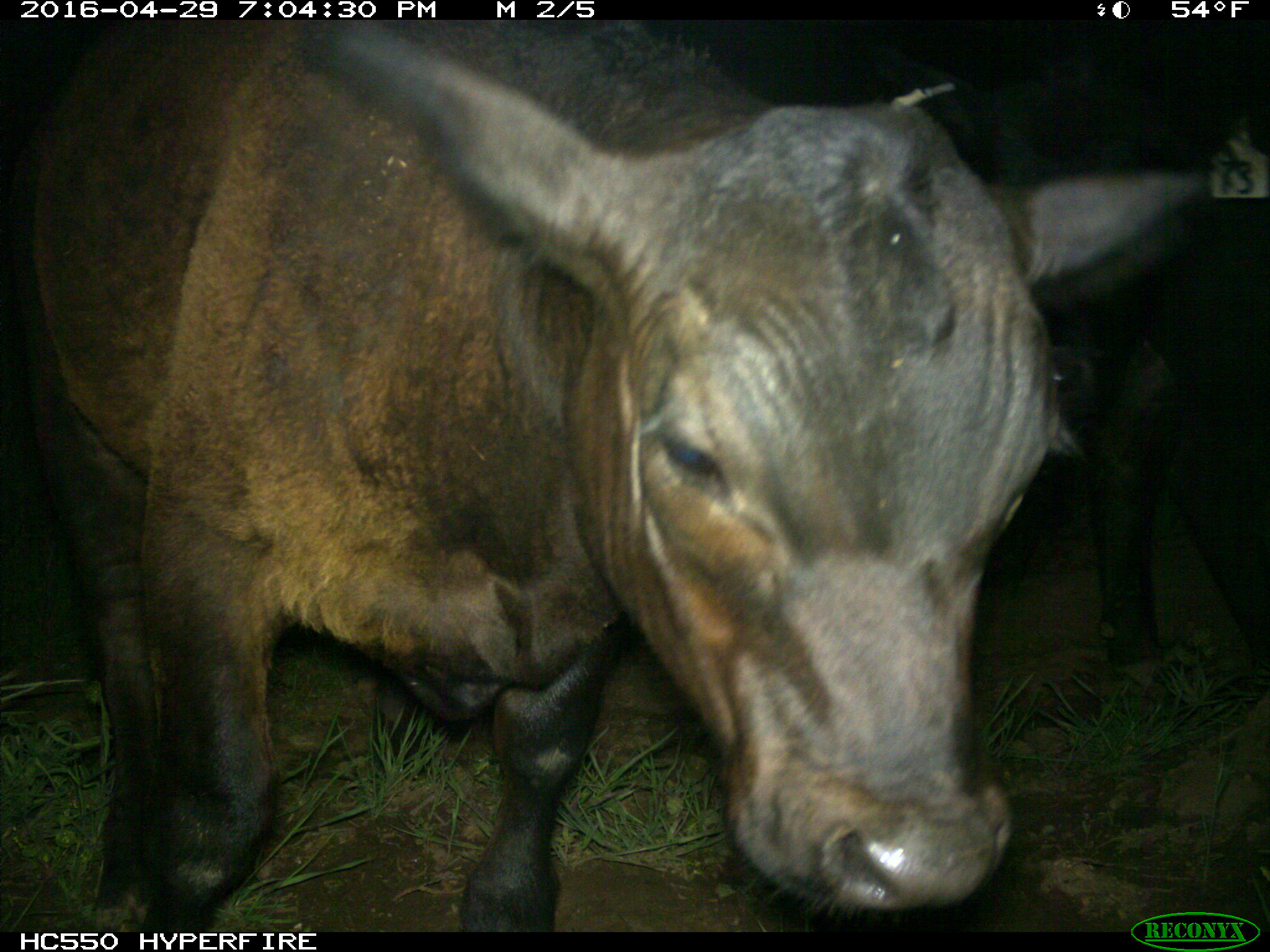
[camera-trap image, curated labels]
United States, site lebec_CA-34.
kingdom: Animalia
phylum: Chordata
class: Mammalia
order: Artiodactyla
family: Bovidae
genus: Bos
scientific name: Bos taurus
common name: domestic cow